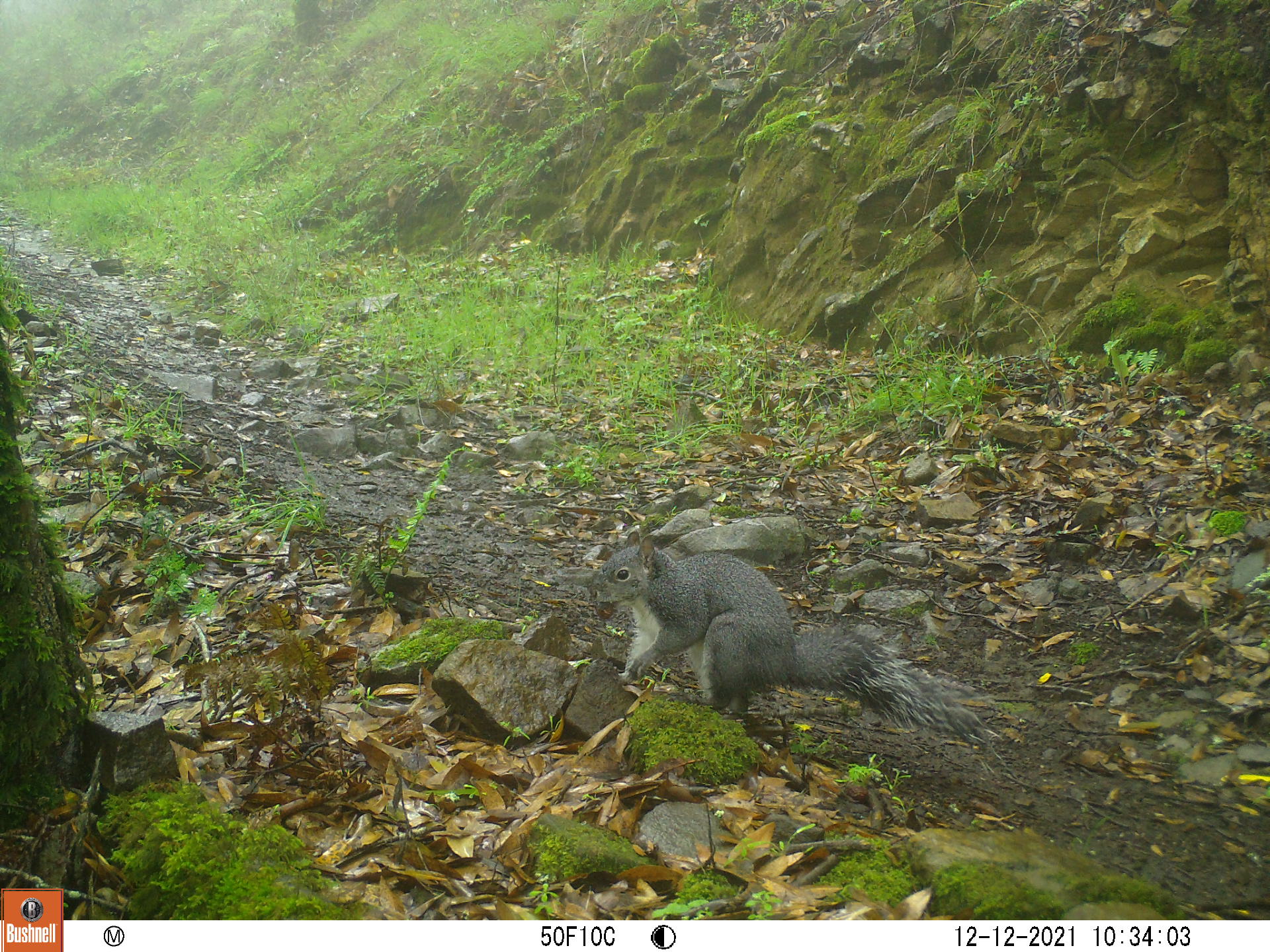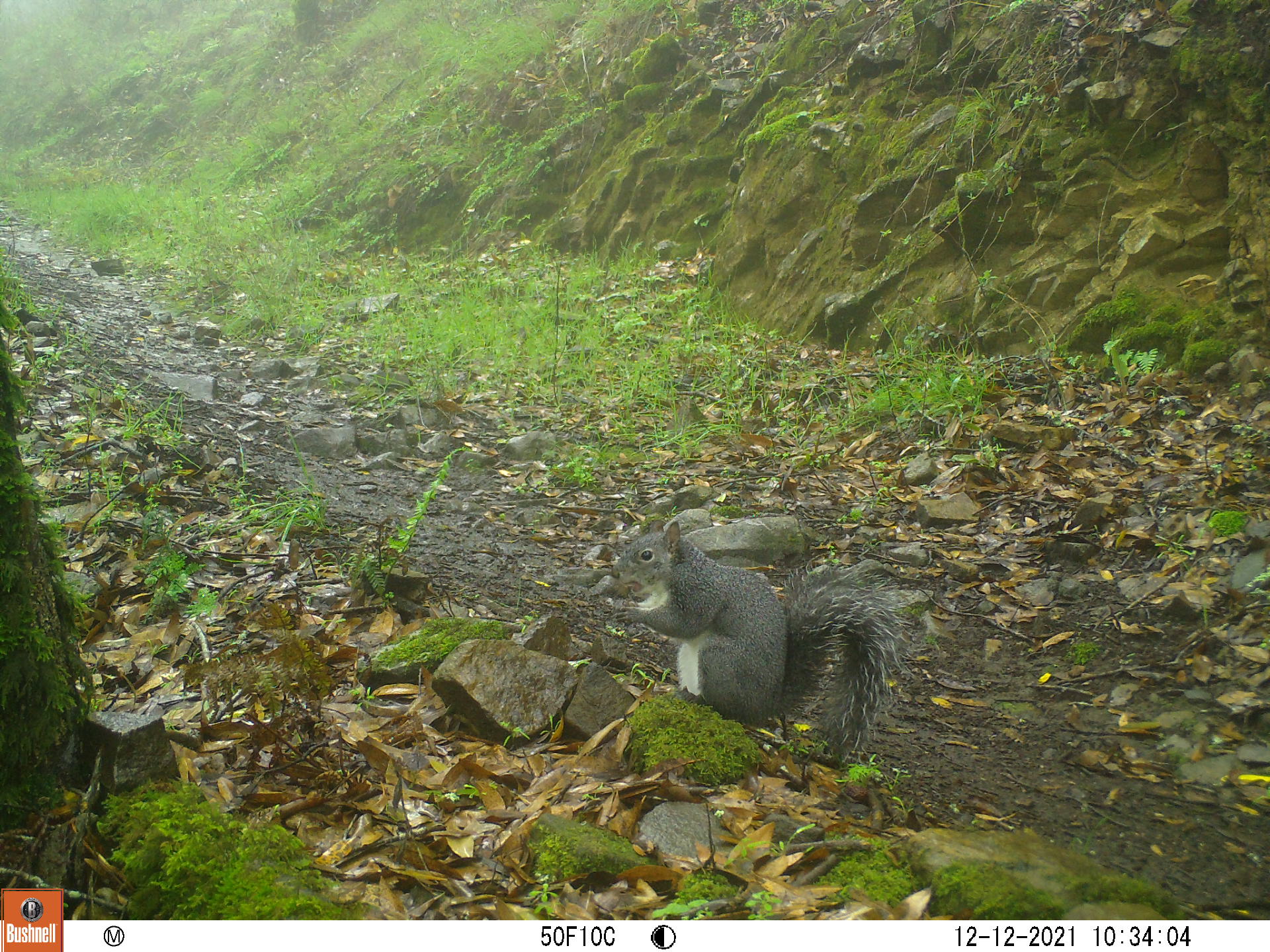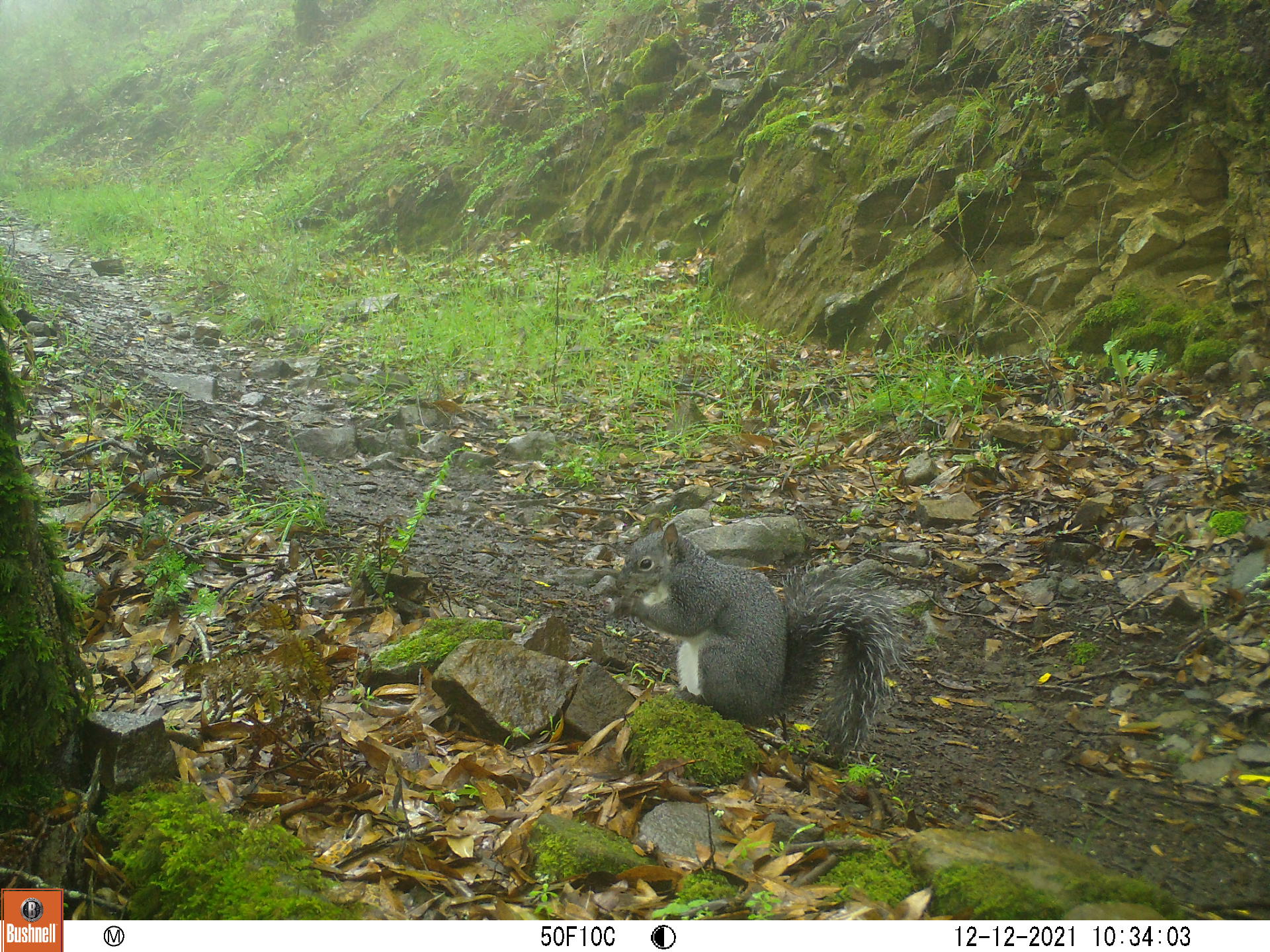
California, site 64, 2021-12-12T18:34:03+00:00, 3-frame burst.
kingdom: Animalia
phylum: Chordata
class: Mammalia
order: Rodentia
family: Sciuridae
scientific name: Sciuridae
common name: squirrel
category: unknown squirrel